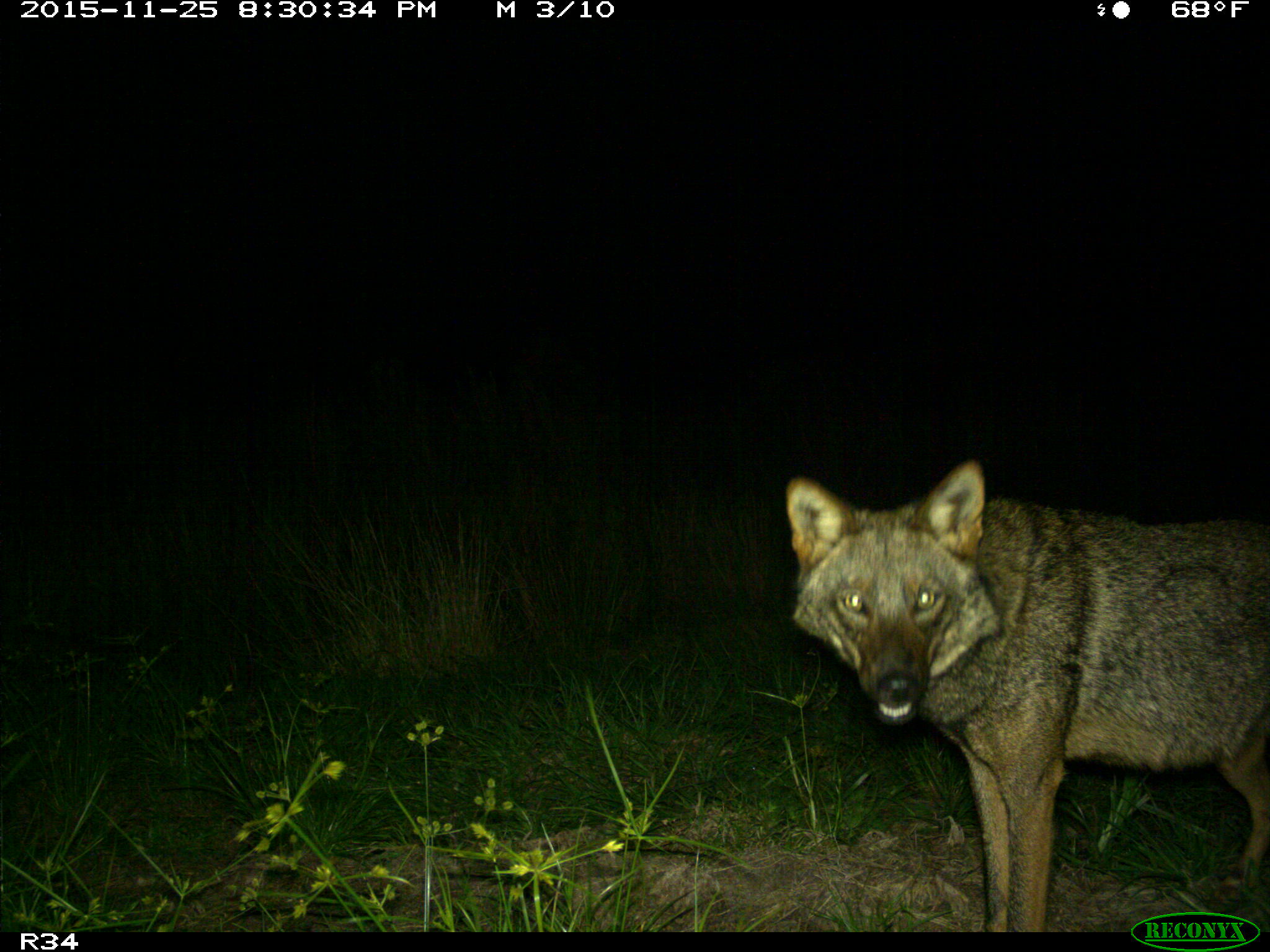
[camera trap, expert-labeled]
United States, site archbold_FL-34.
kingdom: Animalia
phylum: Chordata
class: Mammalia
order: Carnivora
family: Canidae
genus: Canis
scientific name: Canis latrans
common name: coyote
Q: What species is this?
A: Canis latrans (coyote).